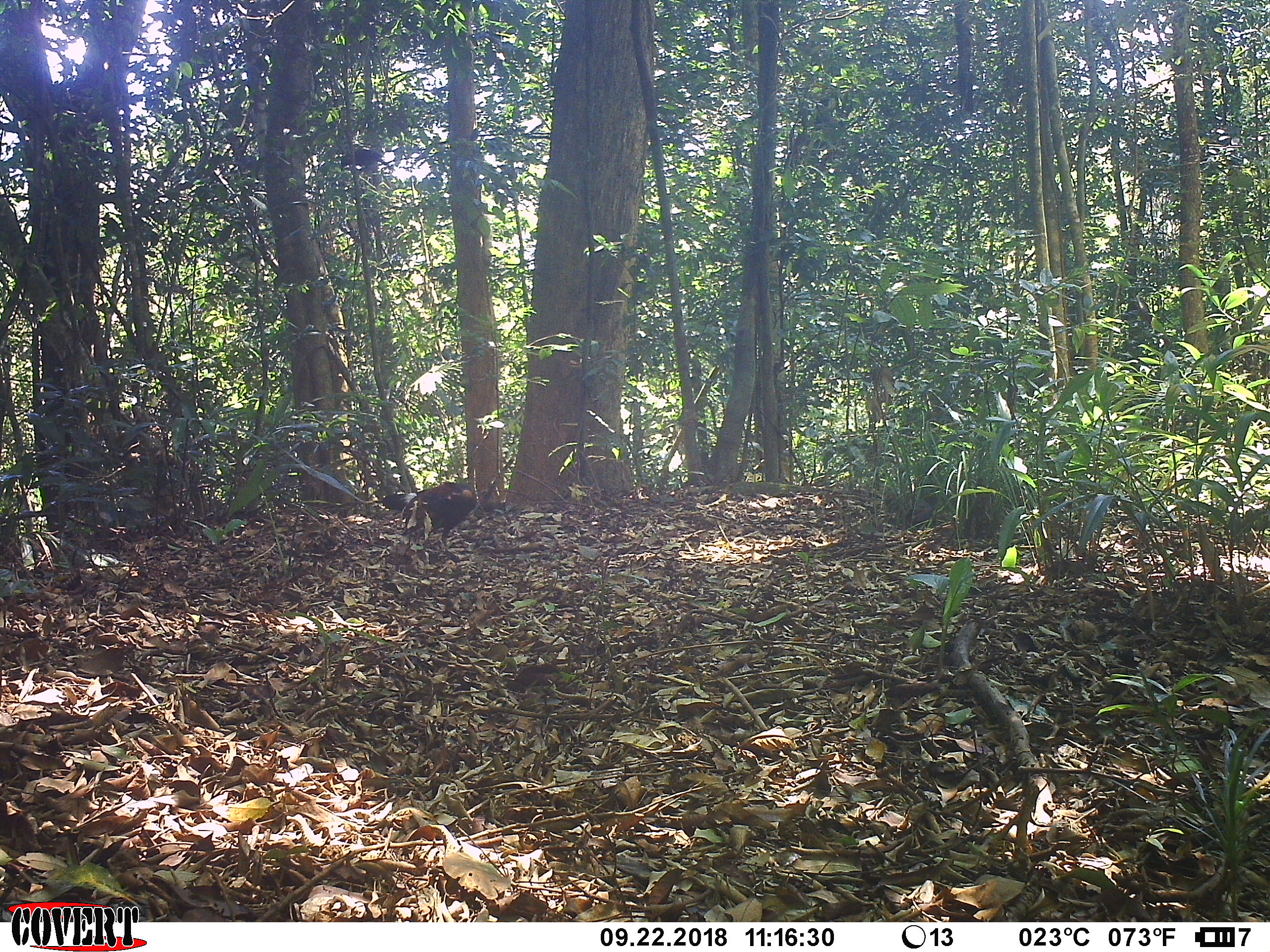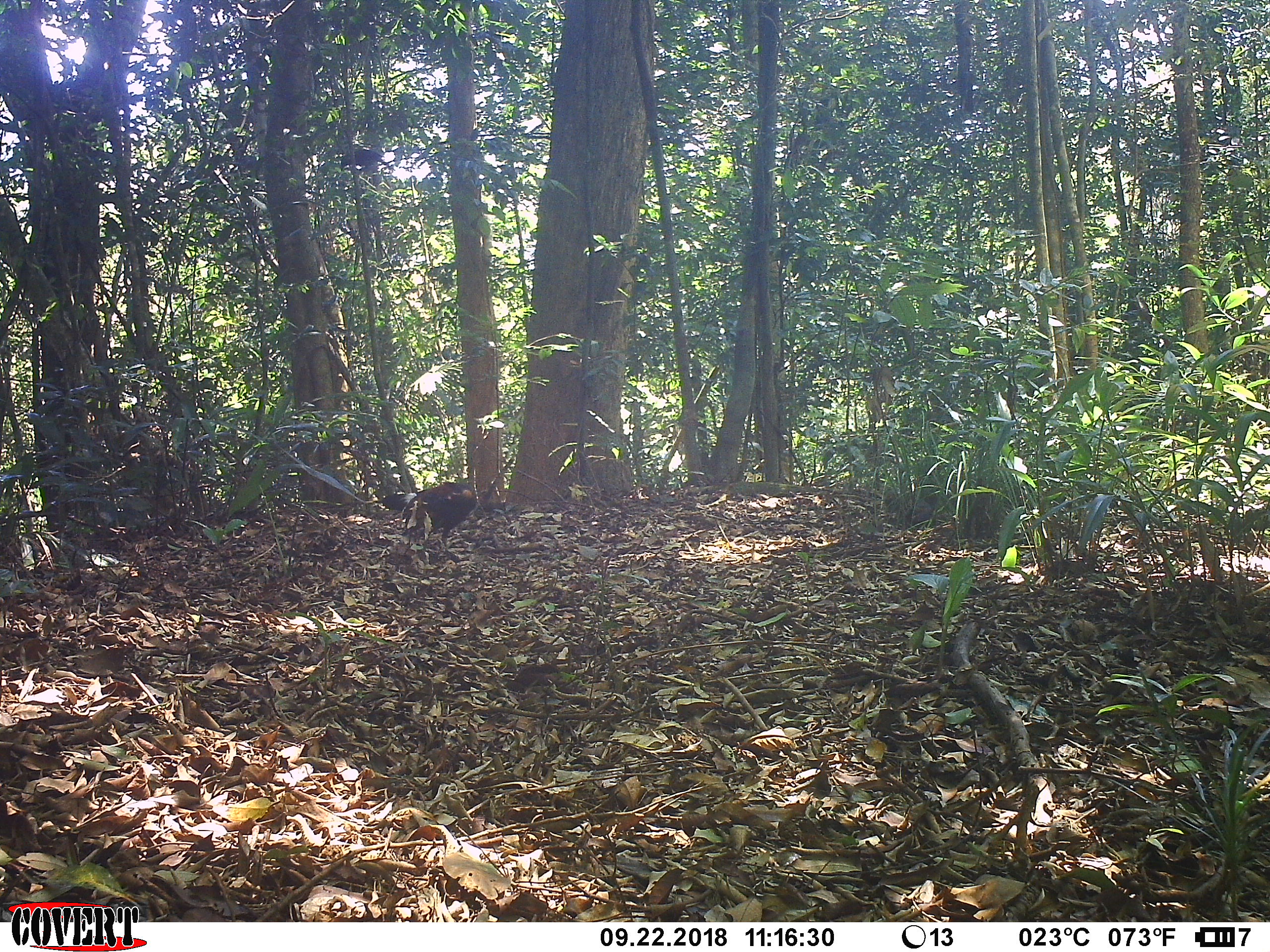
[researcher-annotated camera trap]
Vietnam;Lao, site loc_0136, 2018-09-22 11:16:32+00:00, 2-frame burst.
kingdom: Animalia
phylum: Chordata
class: Aves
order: Galliformes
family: Phasianidae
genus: Gallus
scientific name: Gallus gallus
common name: red junglefowl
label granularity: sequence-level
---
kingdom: Animalia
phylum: Chordata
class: Aves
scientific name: Aves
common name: bird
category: unidentified bird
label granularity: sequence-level